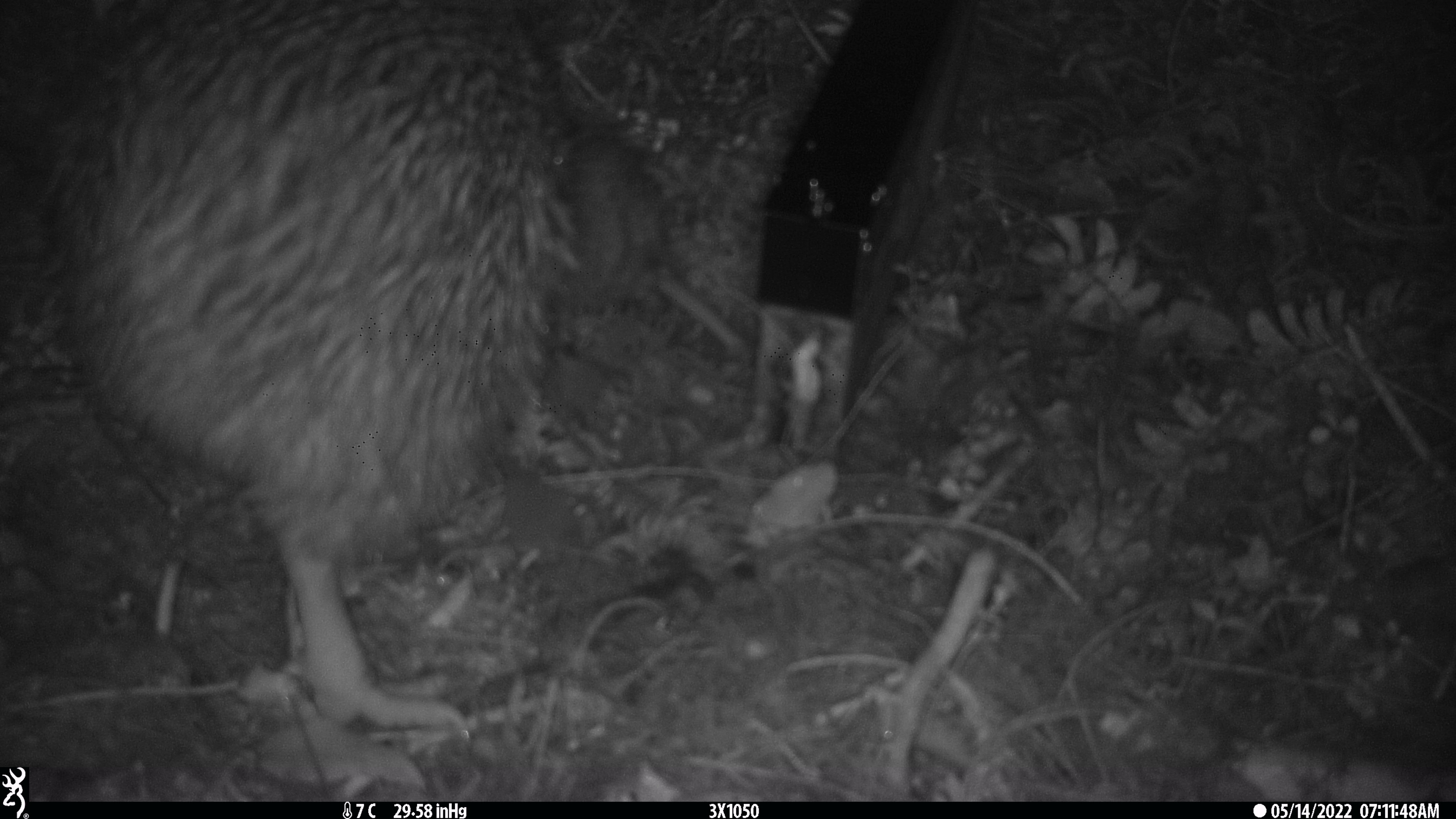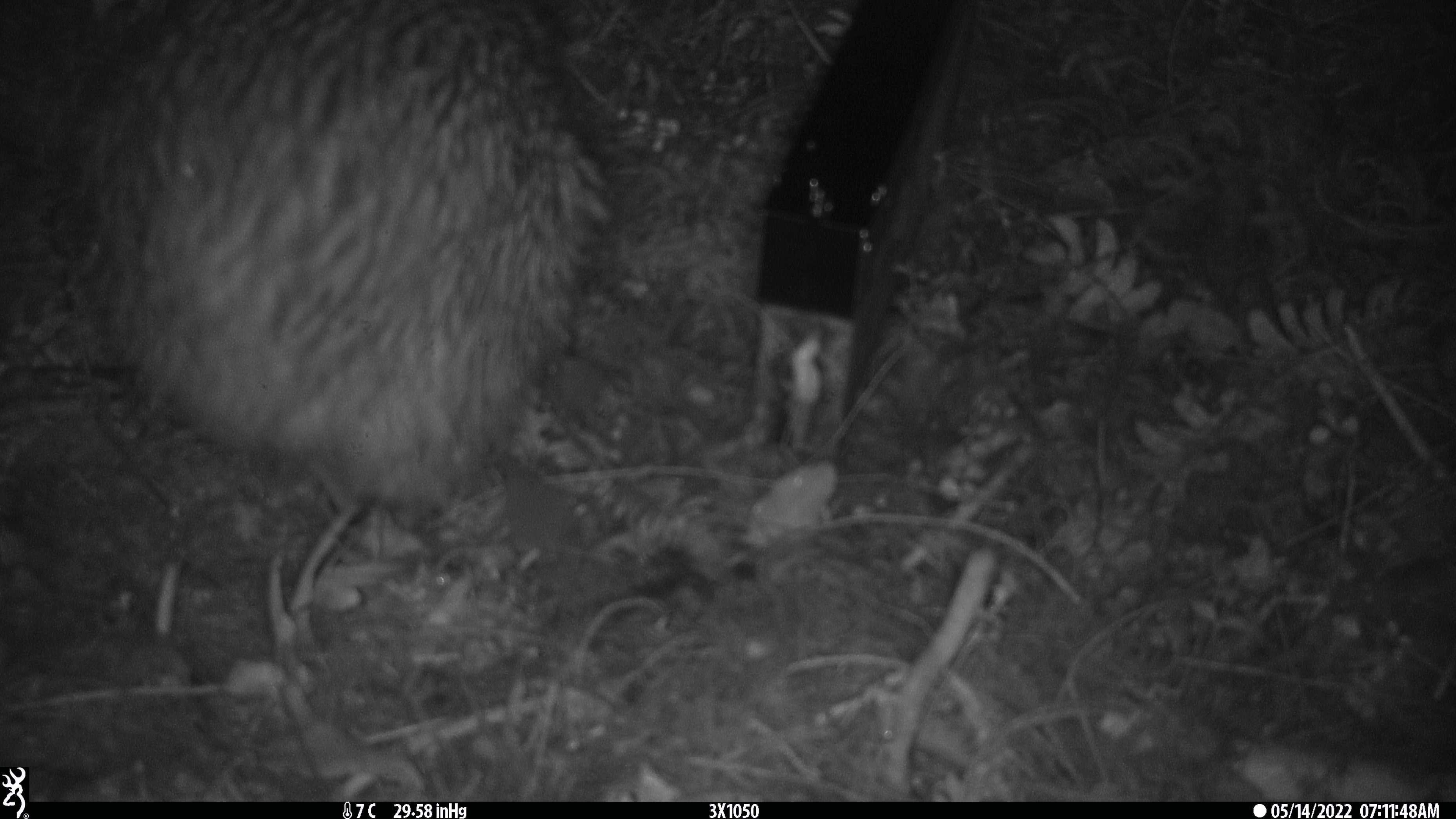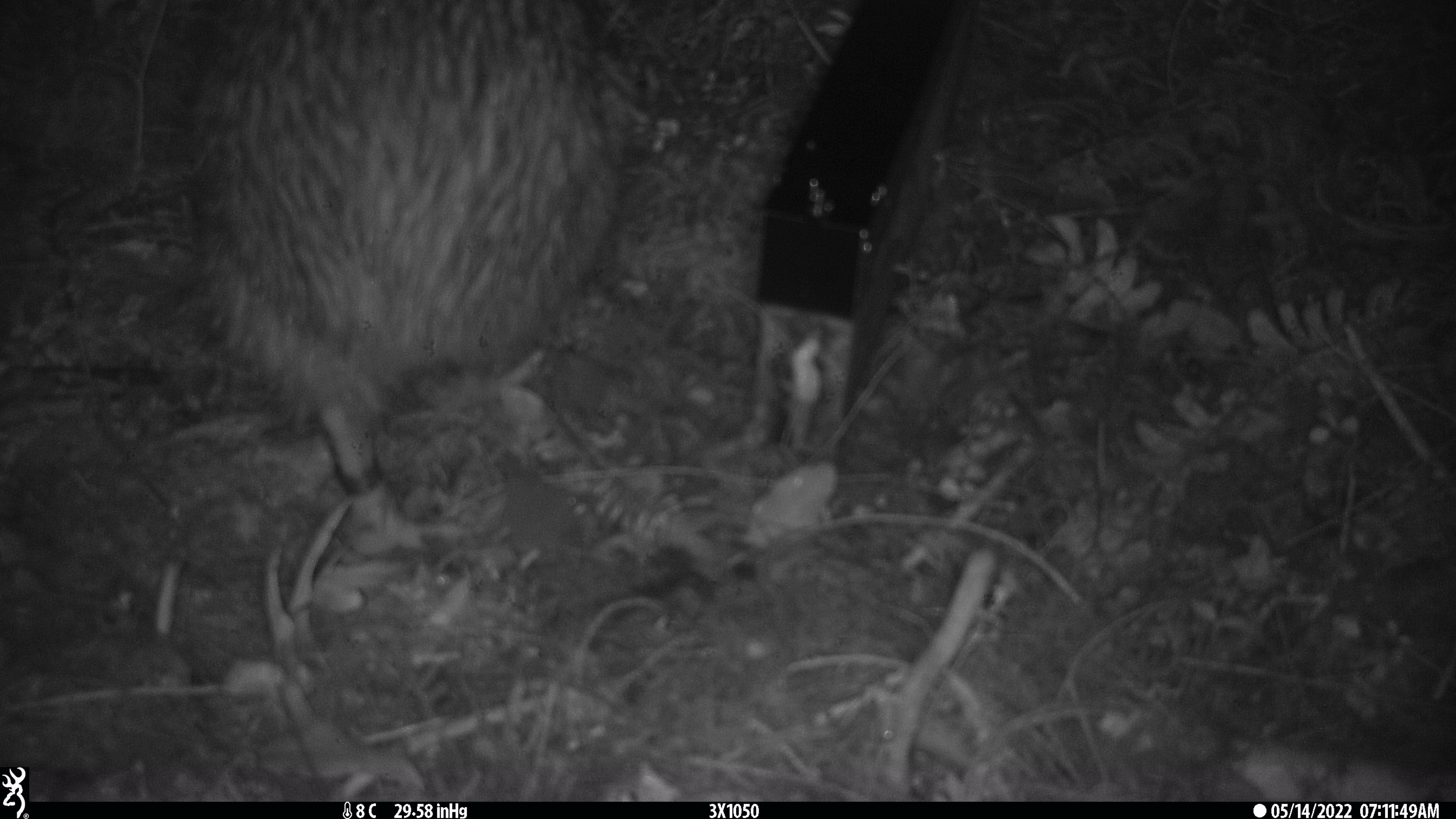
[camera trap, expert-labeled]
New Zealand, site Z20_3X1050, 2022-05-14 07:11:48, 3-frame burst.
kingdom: Animalia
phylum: Chordata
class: Aves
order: Apterygiformes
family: Apterygidae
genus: Apteryx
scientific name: Apteryx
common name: kiwi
Kiwi (Apteryx).